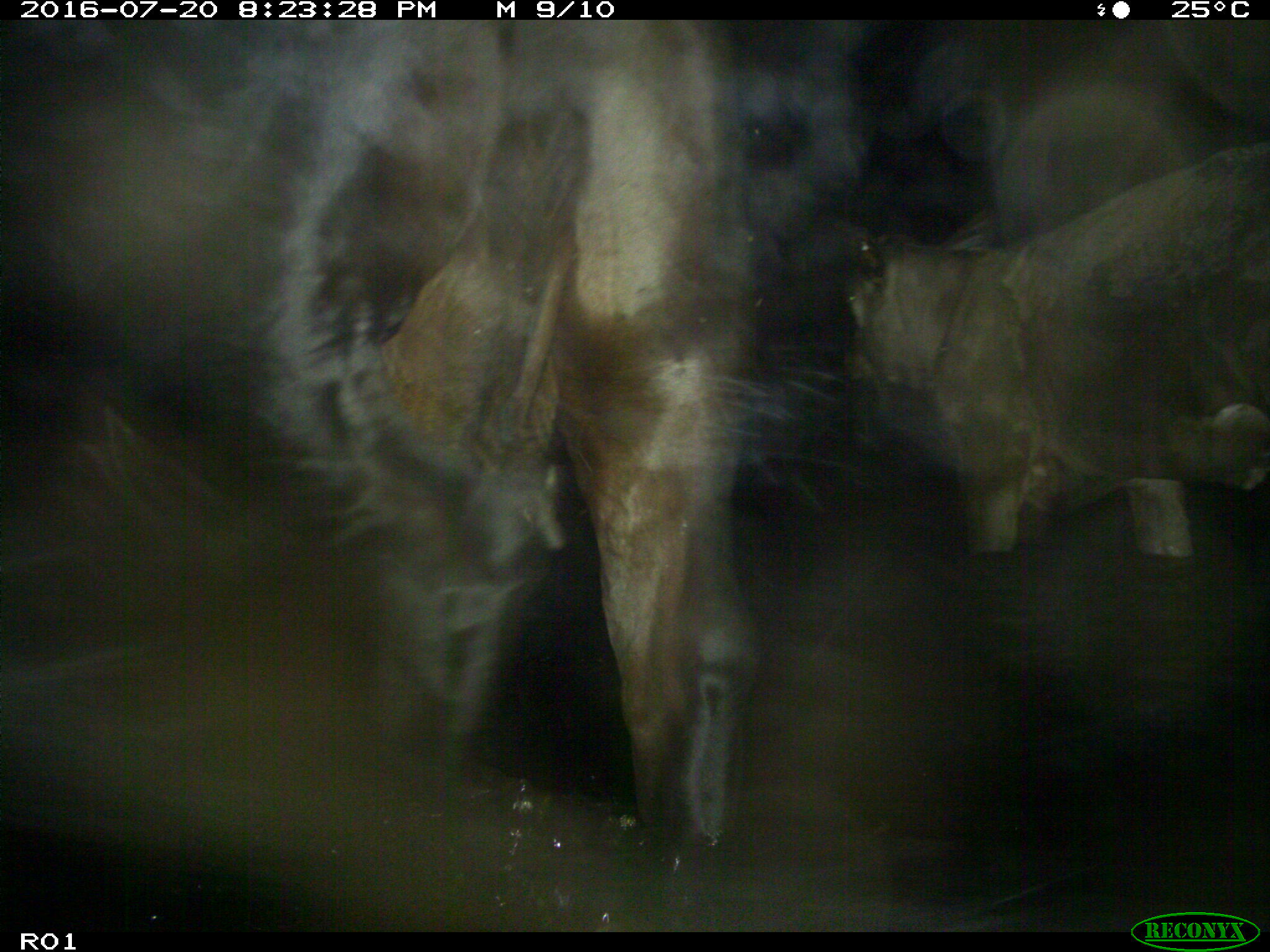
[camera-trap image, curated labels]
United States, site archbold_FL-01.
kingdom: Animalia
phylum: Chordata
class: Mammalia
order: Artiodactyla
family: Bovidae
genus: Bos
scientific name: Bos taurus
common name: domestic cow